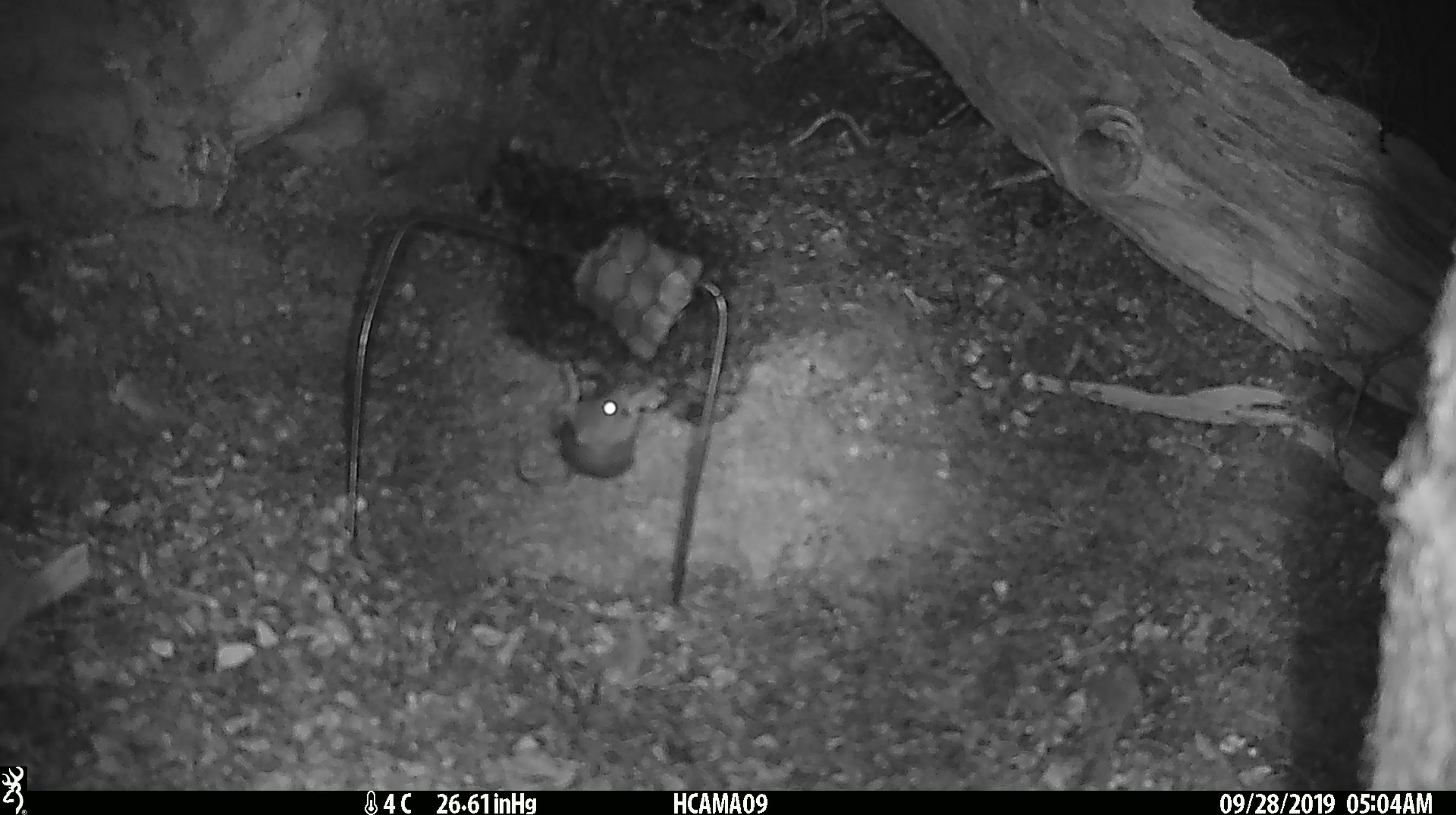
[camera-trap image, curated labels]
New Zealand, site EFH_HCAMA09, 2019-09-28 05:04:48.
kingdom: Animalia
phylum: Chordata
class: Mammalia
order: Rodentia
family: Muridae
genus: Mus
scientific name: Mus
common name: mouse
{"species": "mouse (Mus)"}